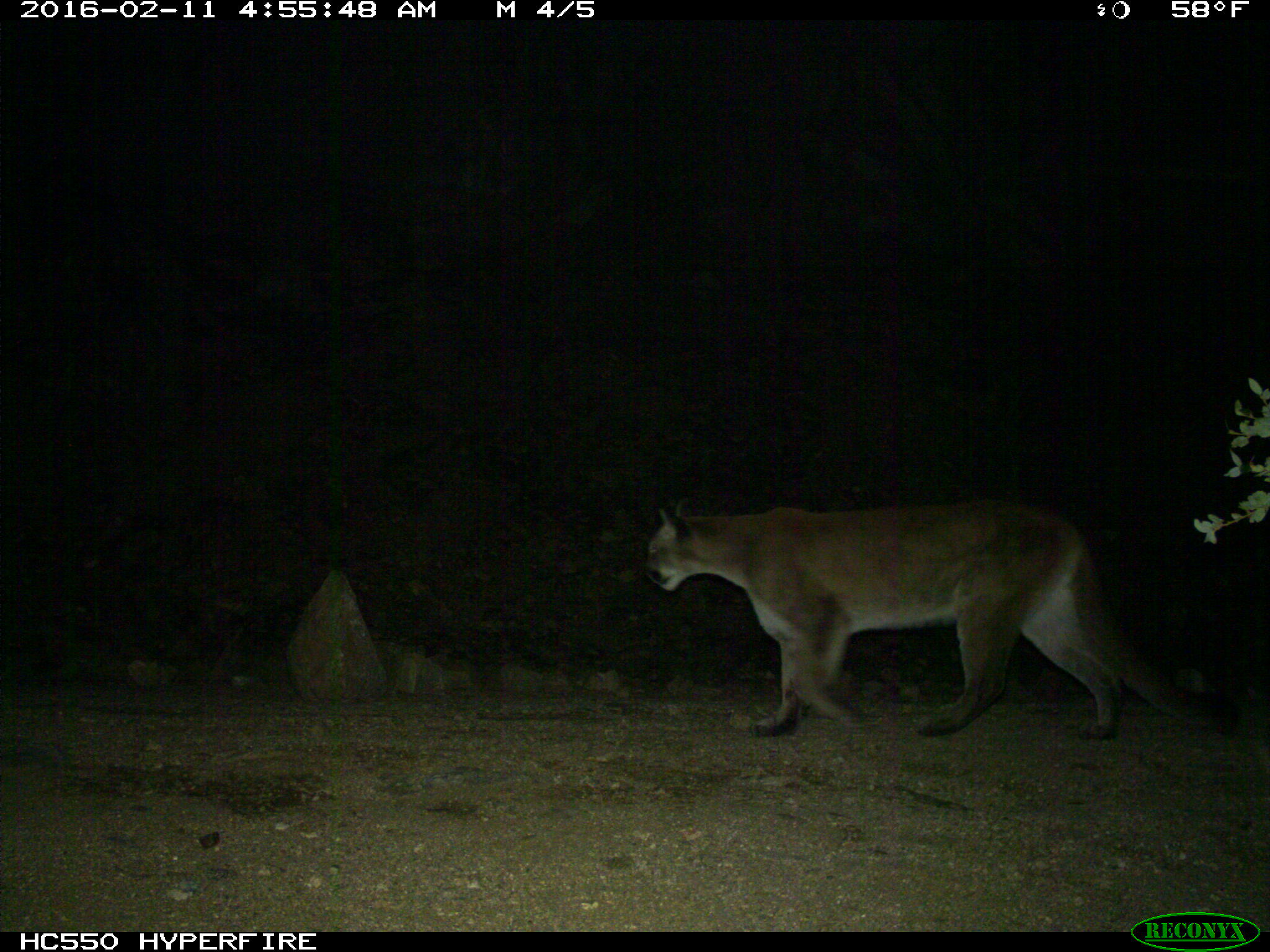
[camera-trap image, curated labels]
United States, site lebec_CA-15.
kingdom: Animalia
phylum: Chordata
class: Mammalia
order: Carnivora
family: Felidae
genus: Puma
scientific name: Puma concolor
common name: mountain lion